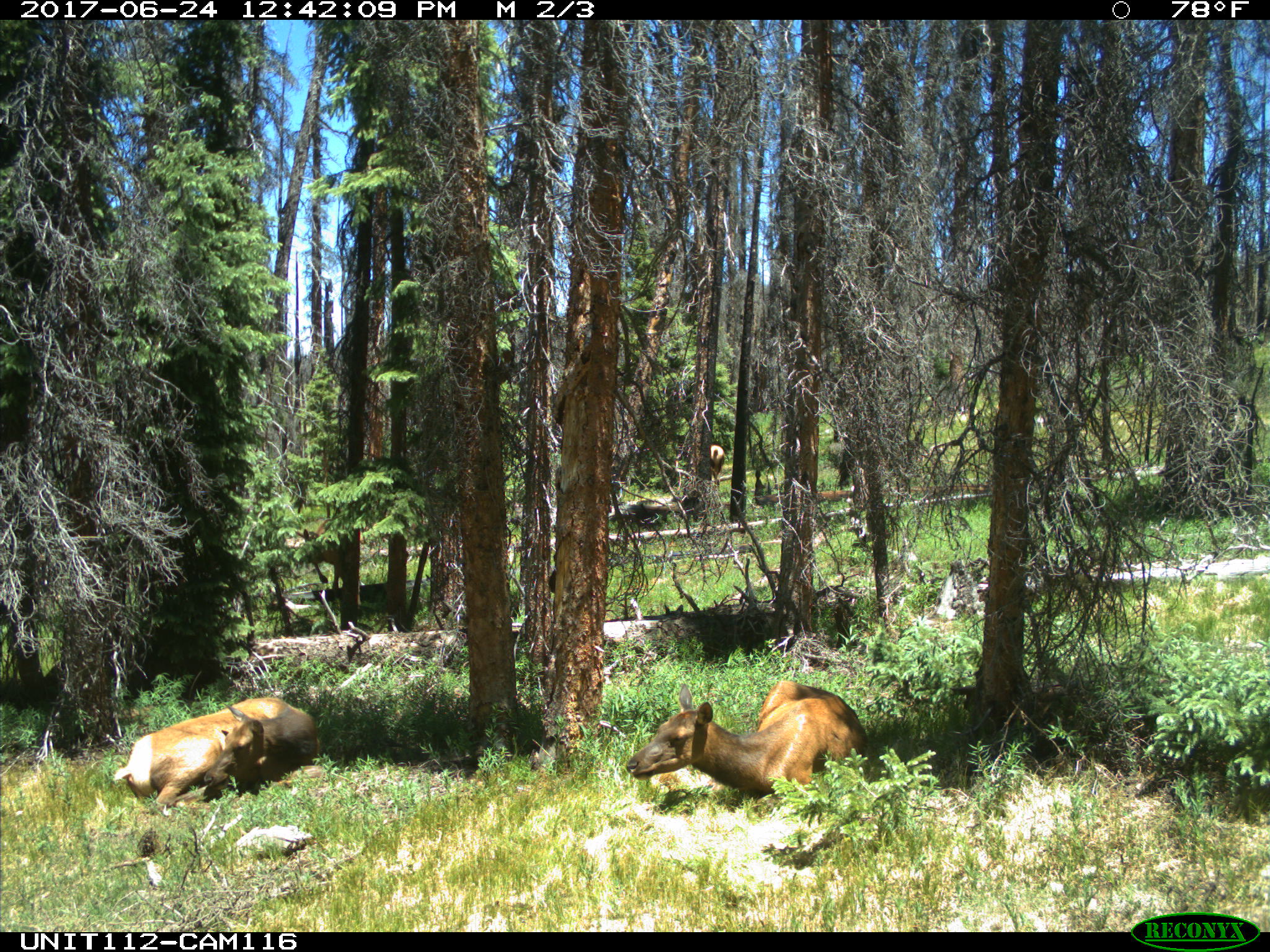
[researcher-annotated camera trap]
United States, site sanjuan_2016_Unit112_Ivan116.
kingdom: Animalia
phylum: Chordata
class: Mammalia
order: Artiodactyla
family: Cervidae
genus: Cervus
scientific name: Cervus elaphus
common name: red deer